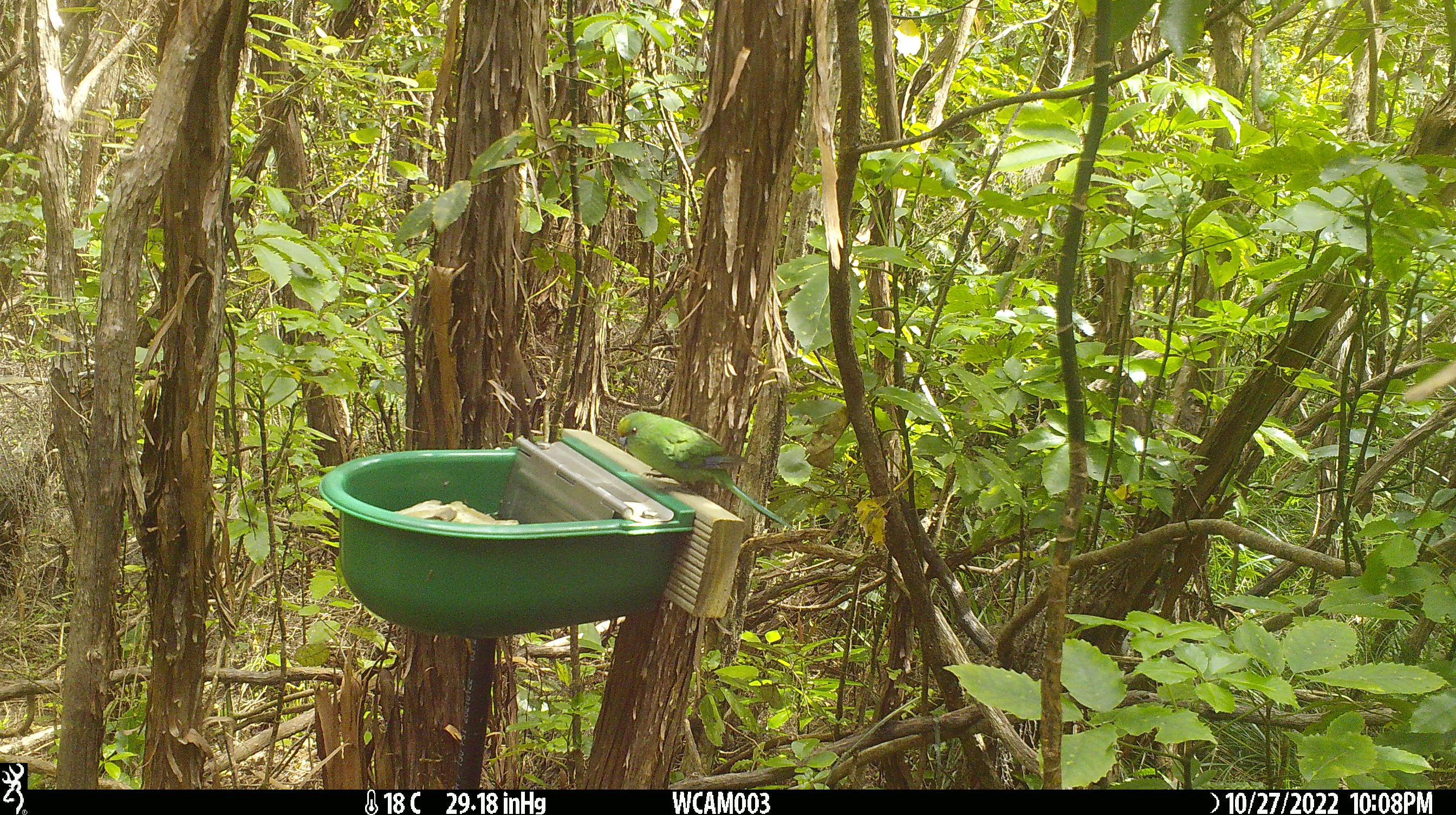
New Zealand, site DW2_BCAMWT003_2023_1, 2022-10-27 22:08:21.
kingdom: Animalia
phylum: Chordata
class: Aves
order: Psittaciformes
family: Psittaculidae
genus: Cyanoramphus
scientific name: Cyanoramphus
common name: parakeet